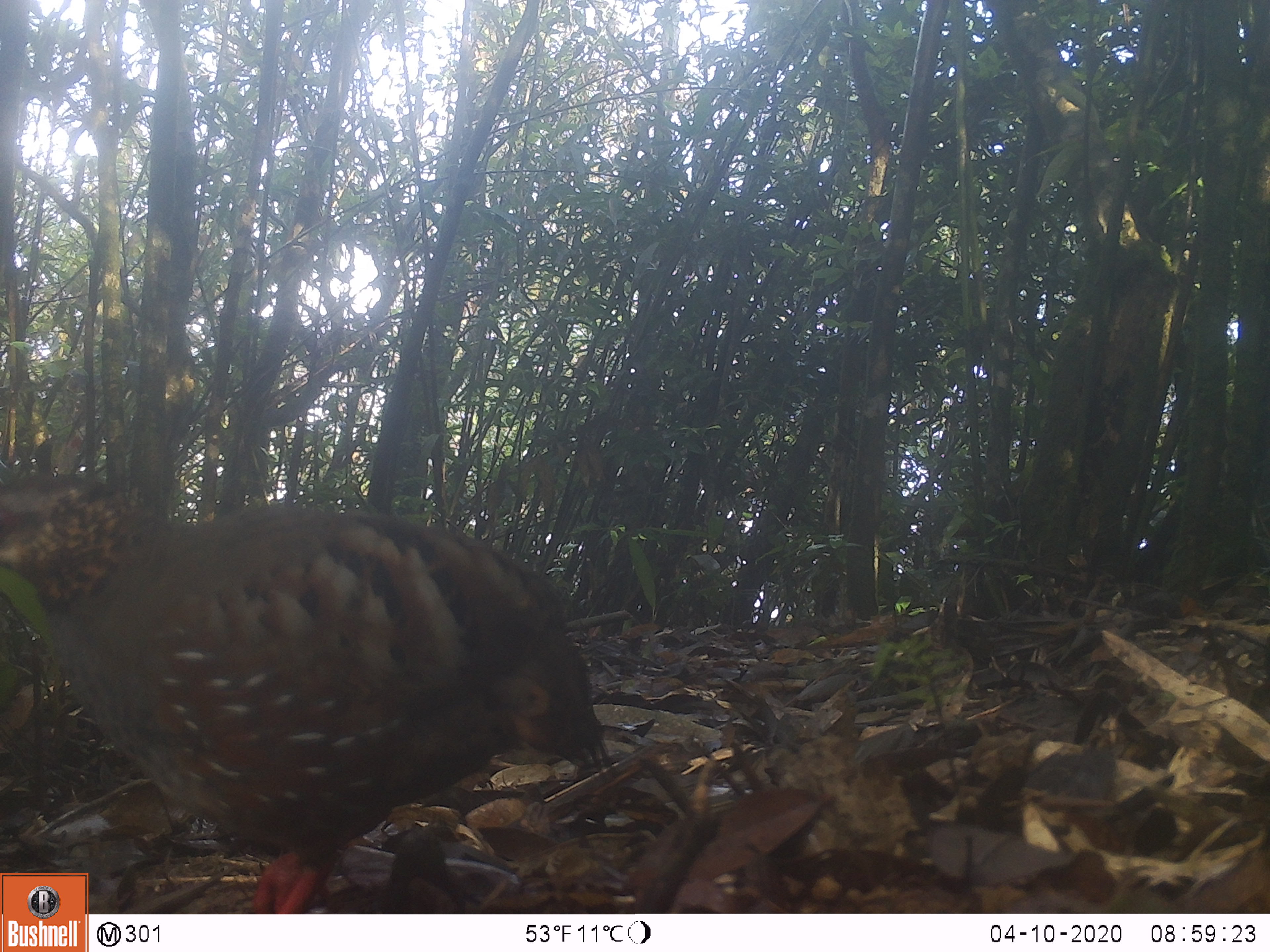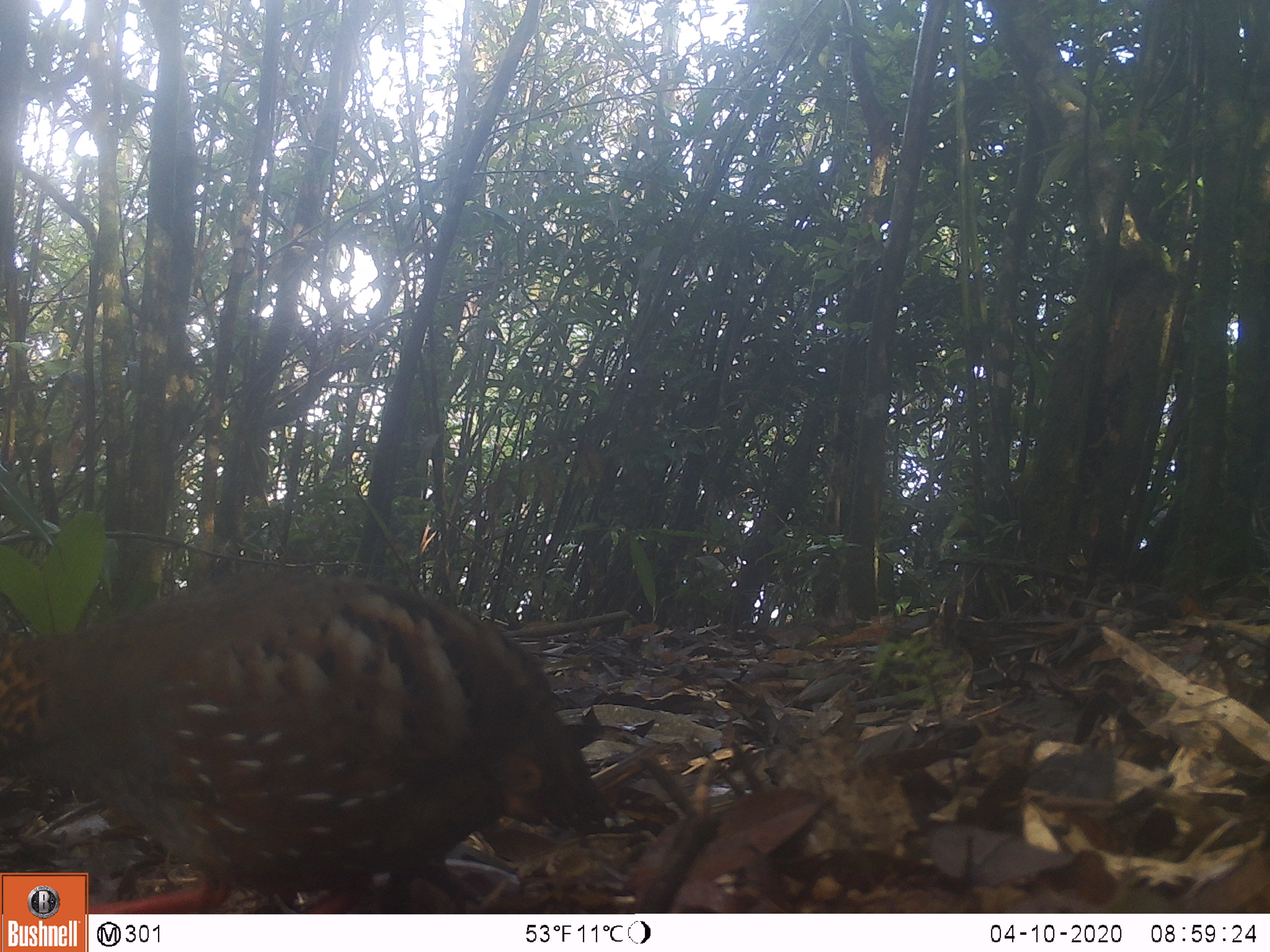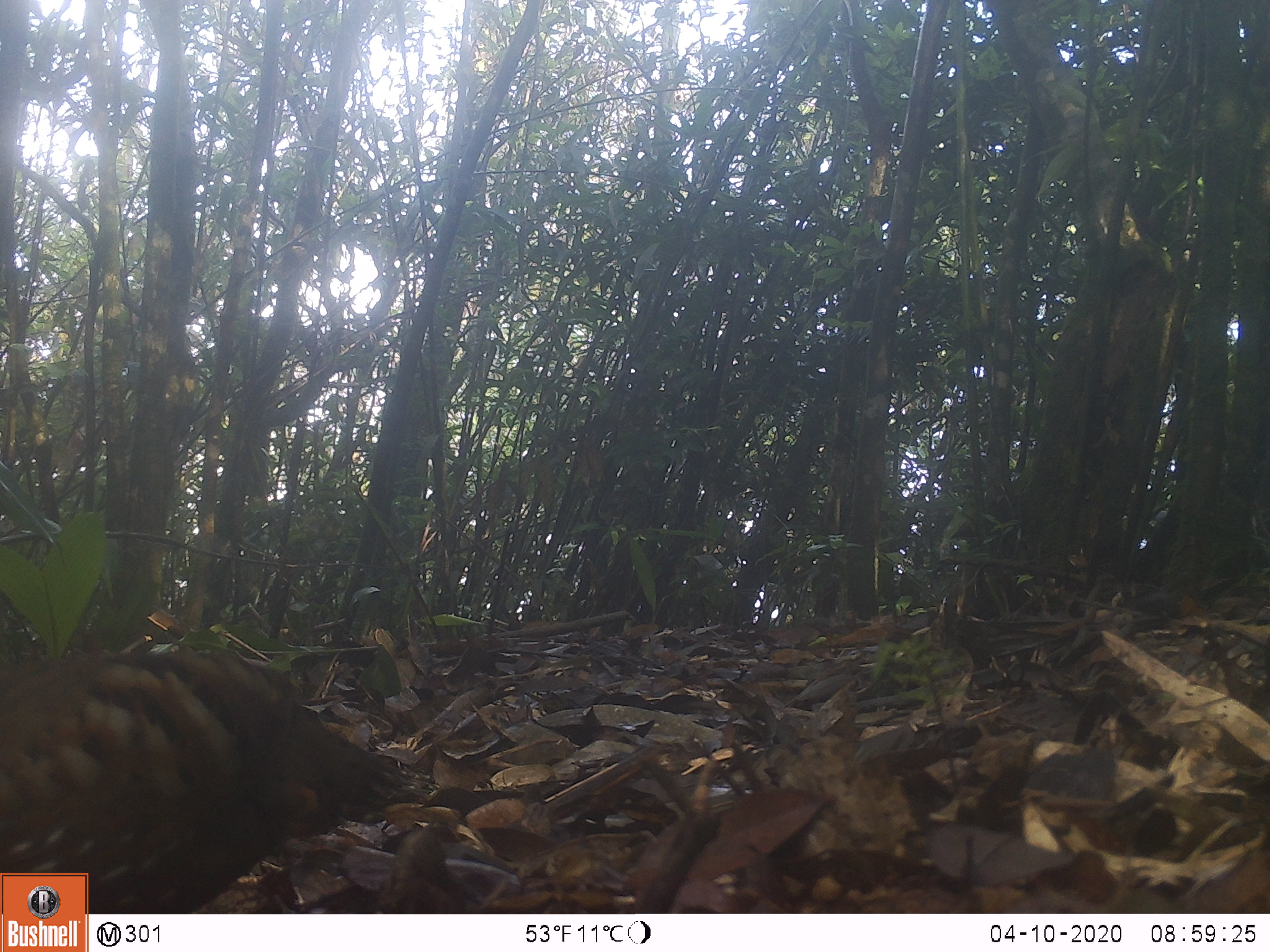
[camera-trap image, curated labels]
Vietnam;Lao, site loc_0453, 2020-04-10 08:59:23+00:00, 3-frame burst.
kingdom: Animalia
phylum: Chordata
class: Aves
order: Galliformes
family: Phasianidae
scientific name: Phasianidae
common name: partridge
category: unidentified partridge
Unidentified partridge (partridge) (Phasianidae). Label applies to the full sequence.